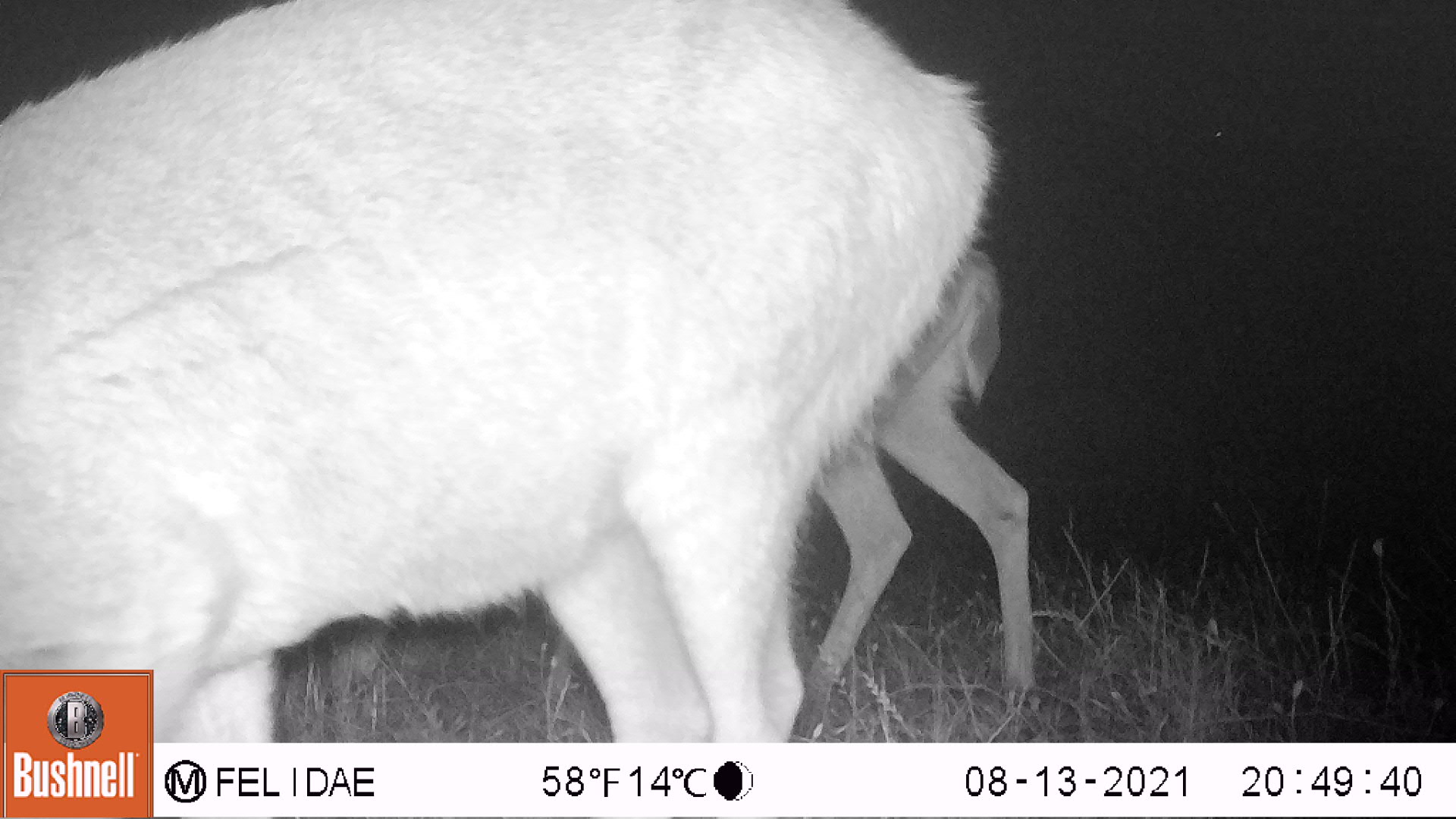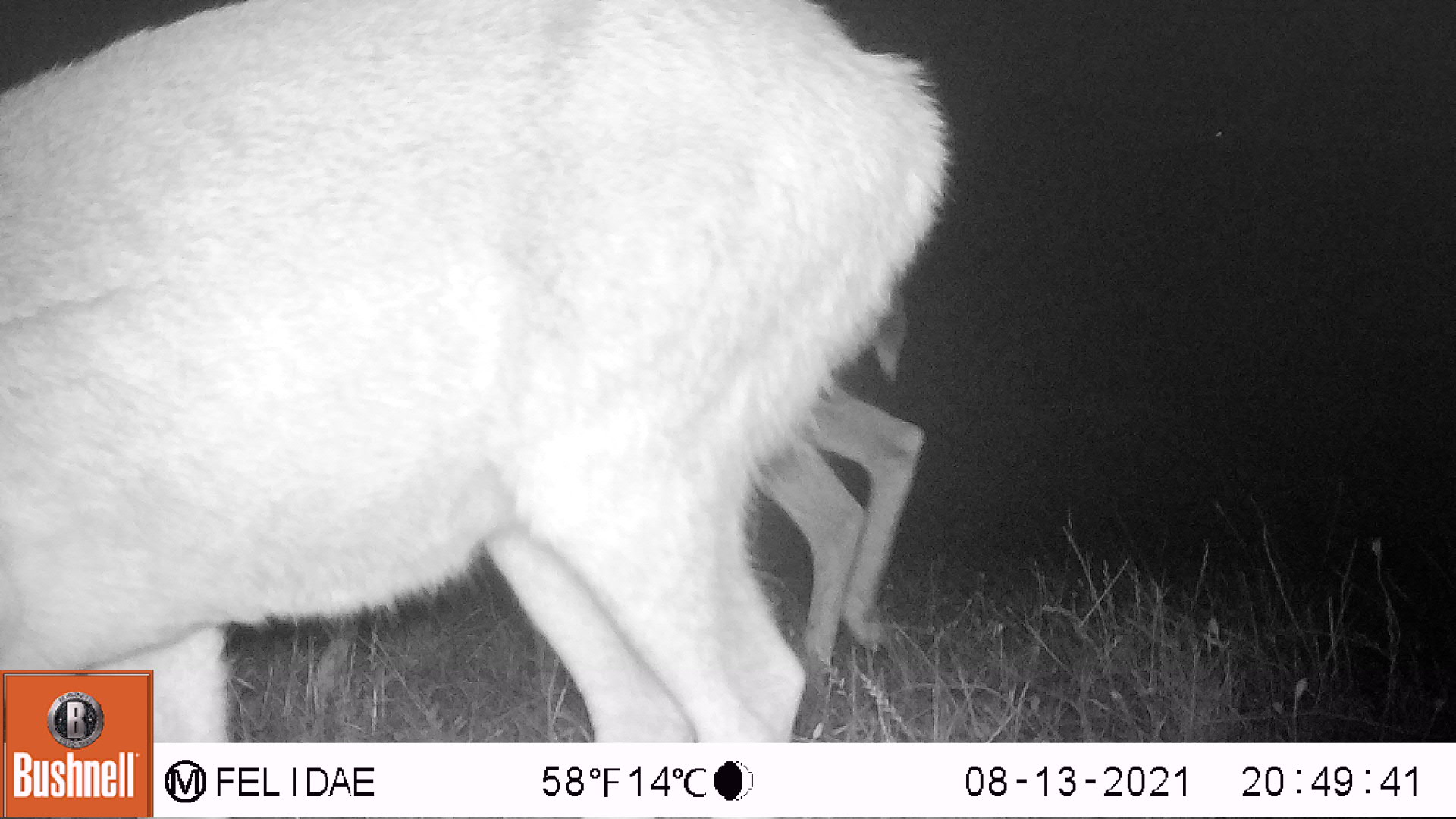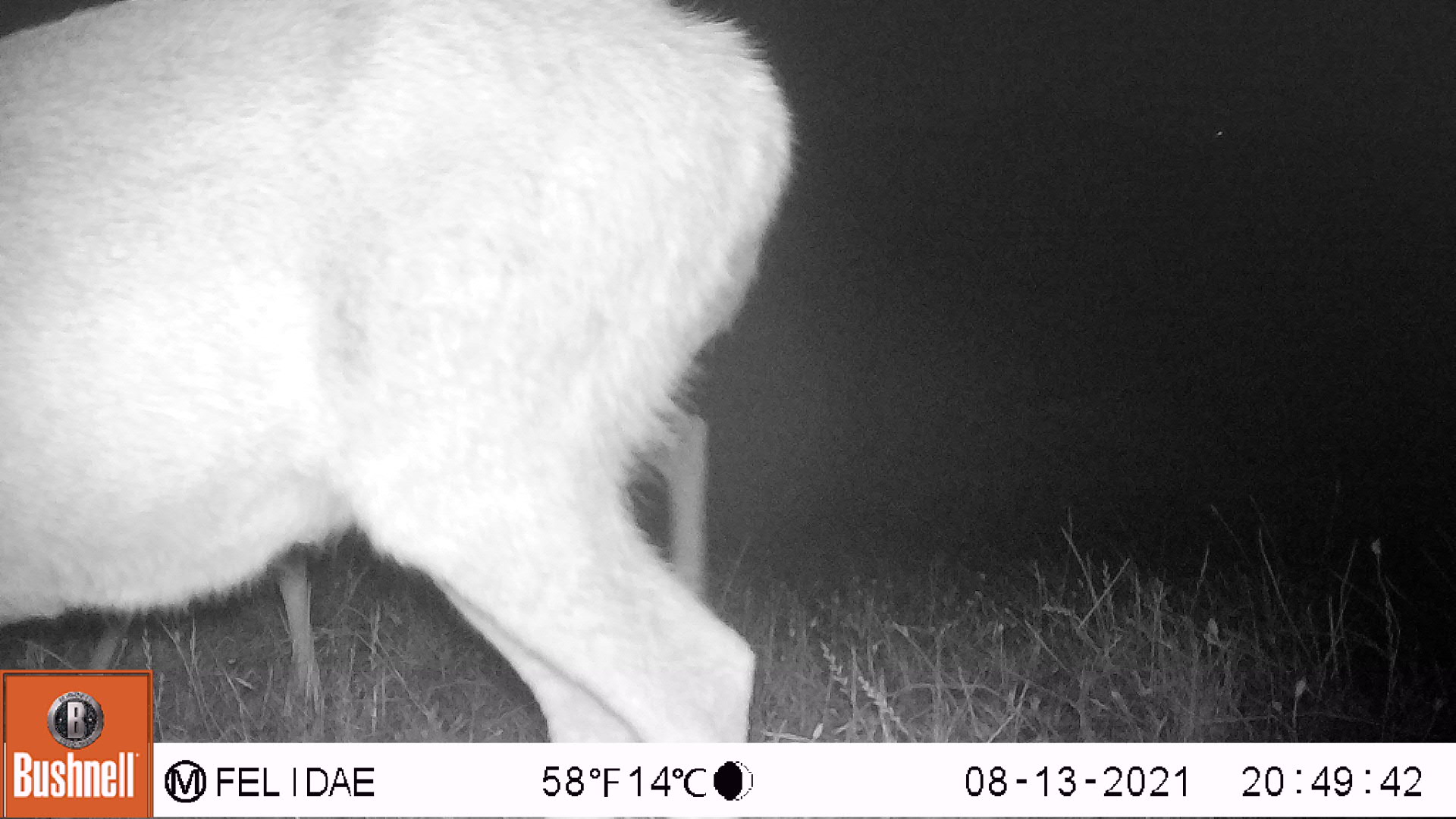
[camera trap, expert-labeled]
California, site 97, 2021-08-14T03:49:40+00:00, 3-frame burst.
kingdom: Animalia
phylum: Chordata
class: Mammalia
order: Artiodactyla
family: Cervidae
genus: Odocoileus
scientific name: Odocoileus hemionus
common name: mule deer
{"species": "mule deer (Odocoileus hemionus)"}